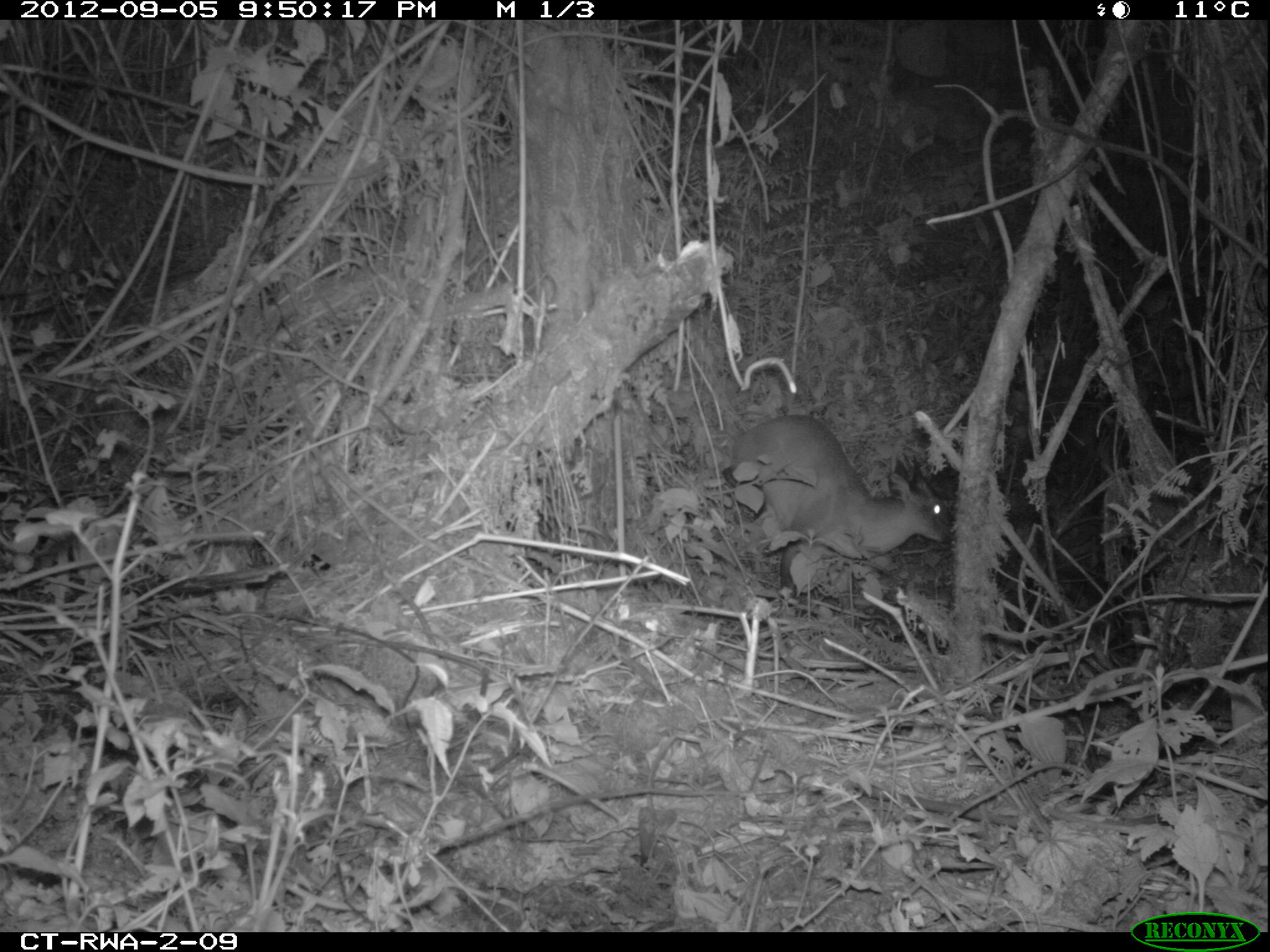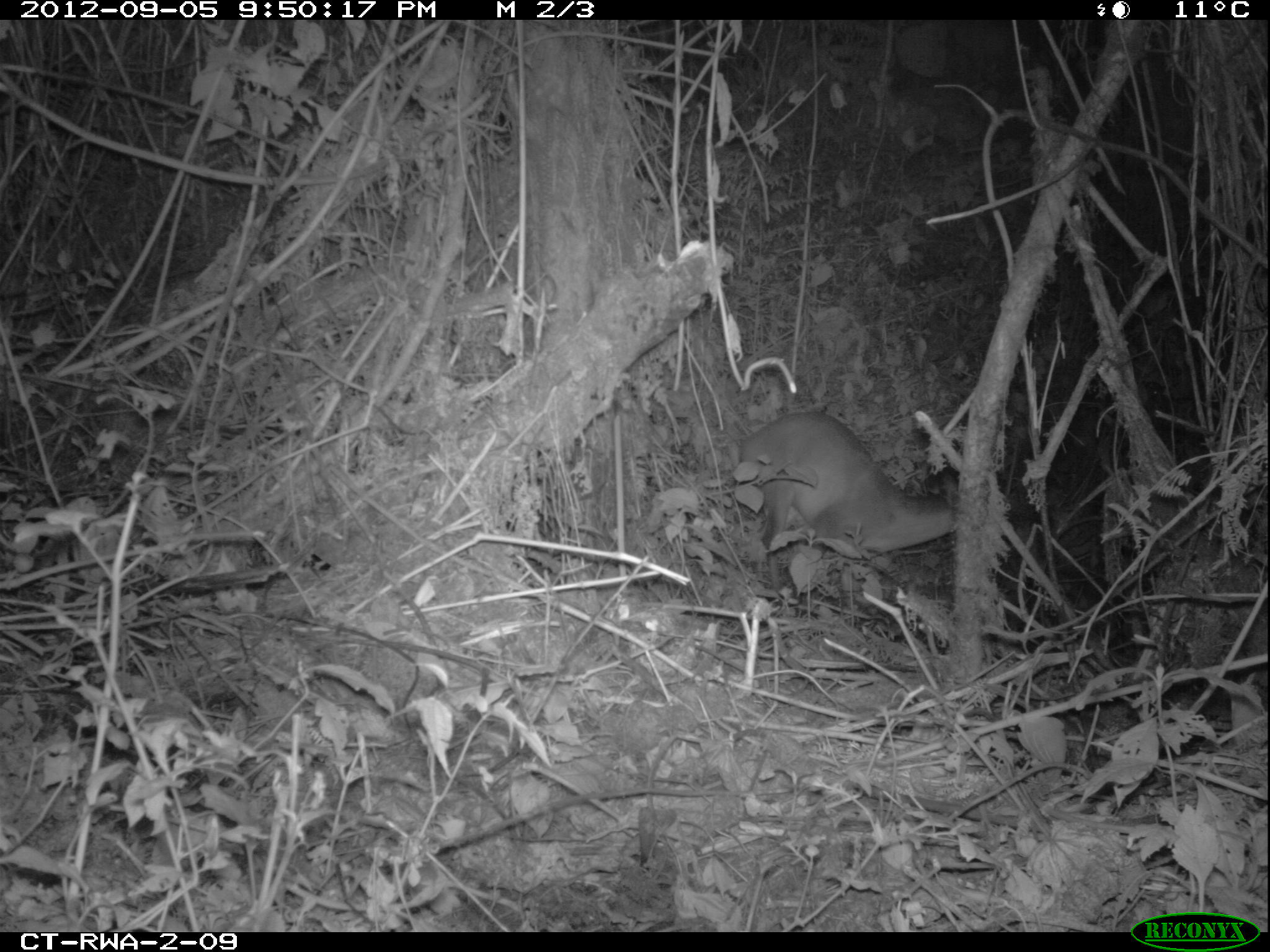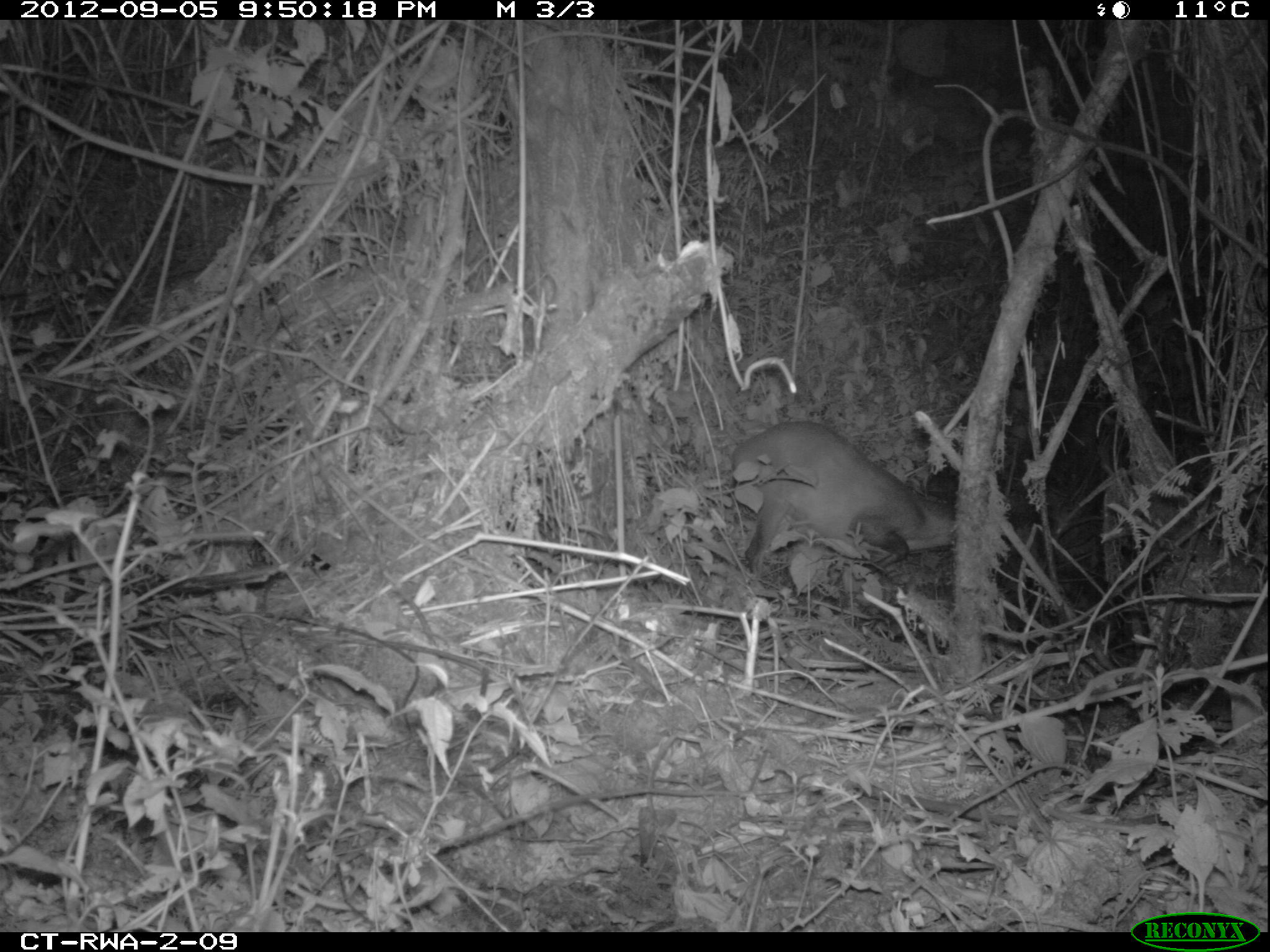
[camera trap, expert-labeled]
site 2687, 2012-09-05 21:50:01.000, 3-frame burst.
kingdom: Animalia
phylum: Chordata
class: Mammalia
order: Artiodactyla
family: Bovidae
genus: Cephalophus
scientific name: Cephalophus nigrifrons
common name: black-fronted duiker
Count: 1.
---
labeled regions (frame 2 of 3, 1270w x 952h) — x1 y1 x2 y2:
cephalophus nigrifrons: 733 405 953 550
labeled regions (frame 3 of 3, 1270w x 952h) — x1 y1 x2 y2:
cephalophus nigrifrons: 733 422 953 573